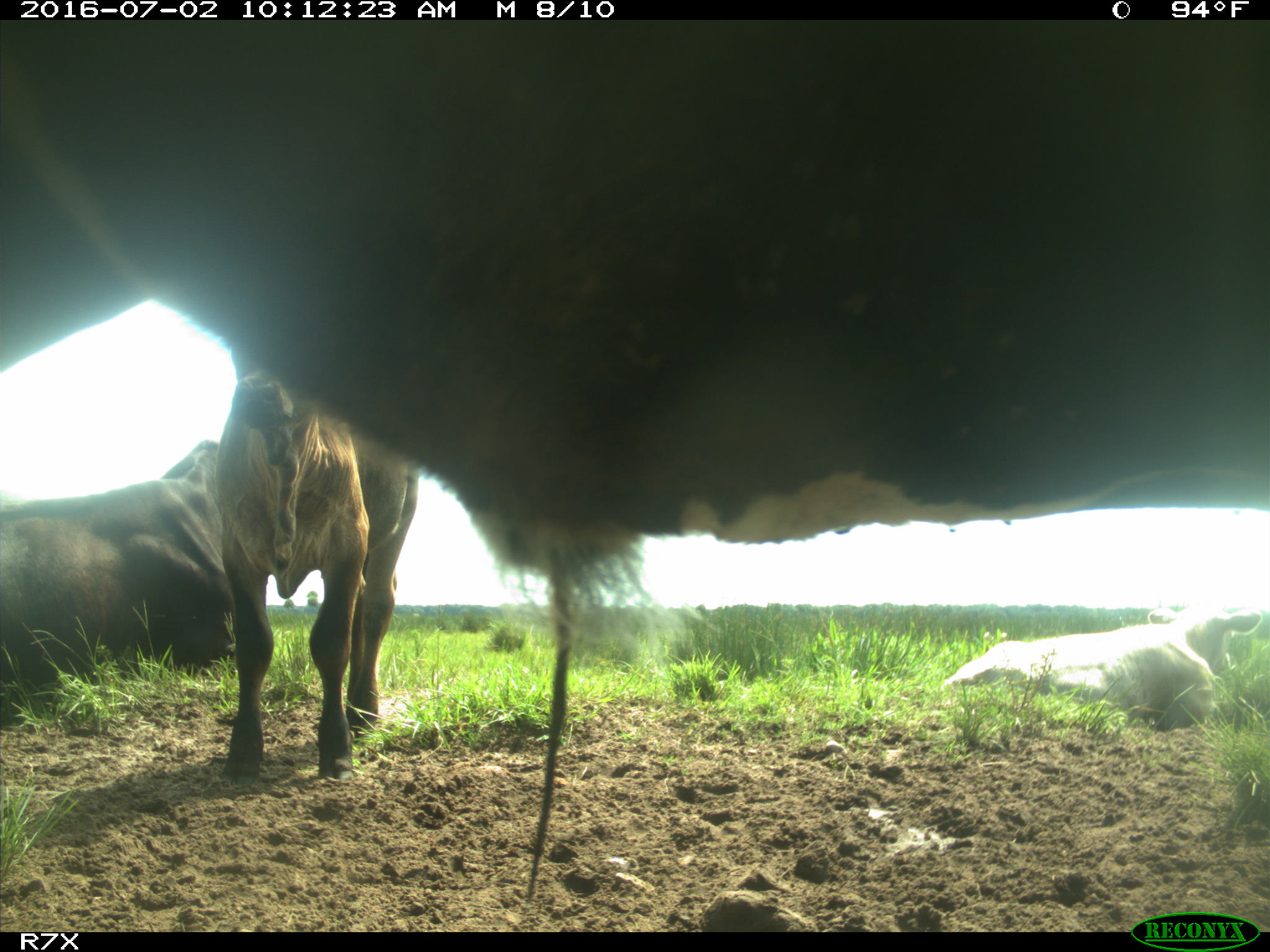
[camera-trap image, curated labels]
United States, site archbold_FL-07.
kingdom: Animalia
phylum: Chordata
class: Mammalia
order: Artiodactyla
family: Bovidae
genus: Bos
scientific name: Bos taurus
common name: domestic cow